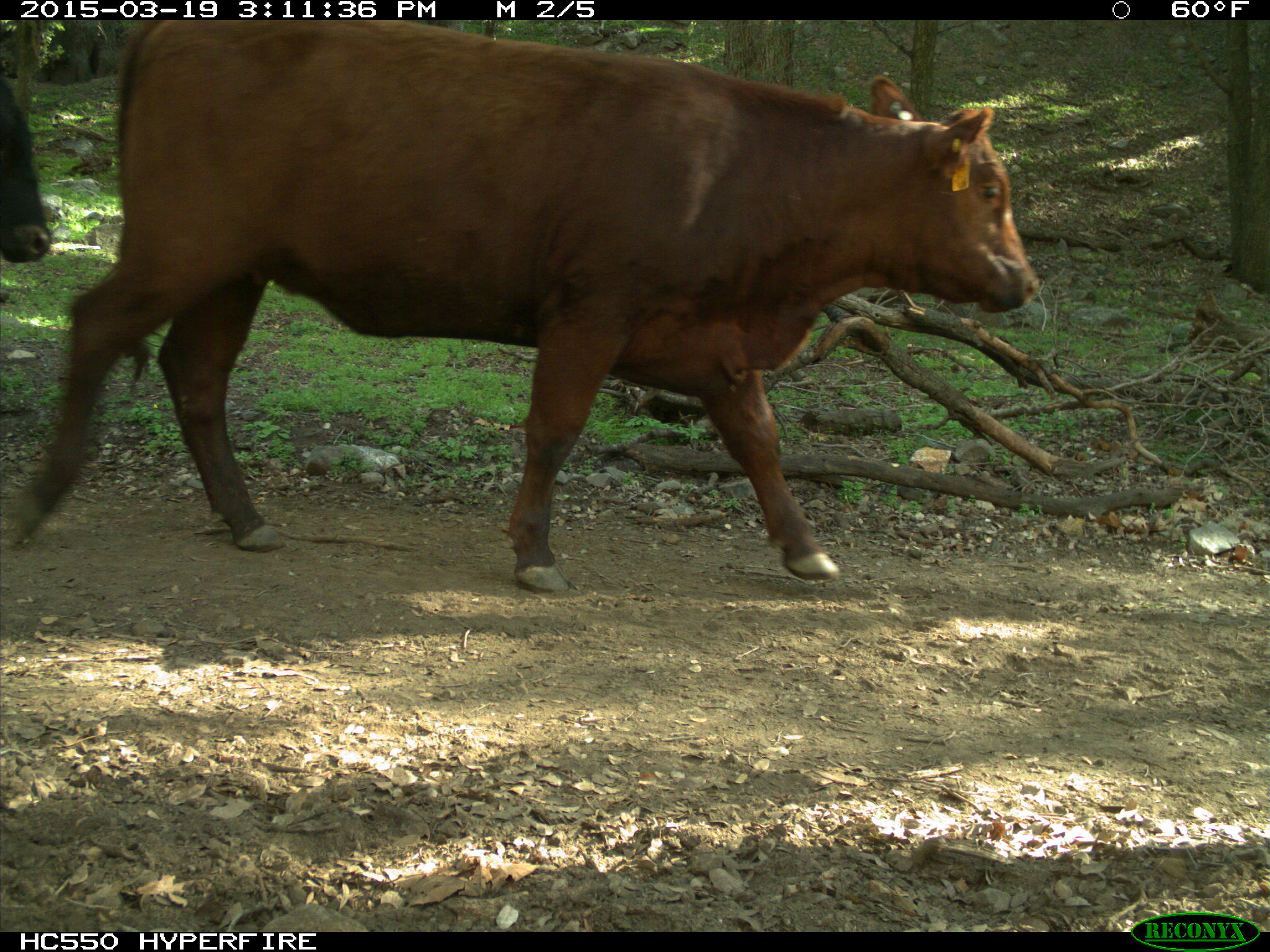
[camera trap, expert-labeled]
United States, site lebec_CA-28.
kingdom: Animalia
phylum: Chordata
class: Mammalia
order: Artiodactyla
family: Bovidae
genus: Bos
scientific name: Bos taurus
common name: domestic cow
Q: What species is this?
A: Bos taurus (domestic cow).